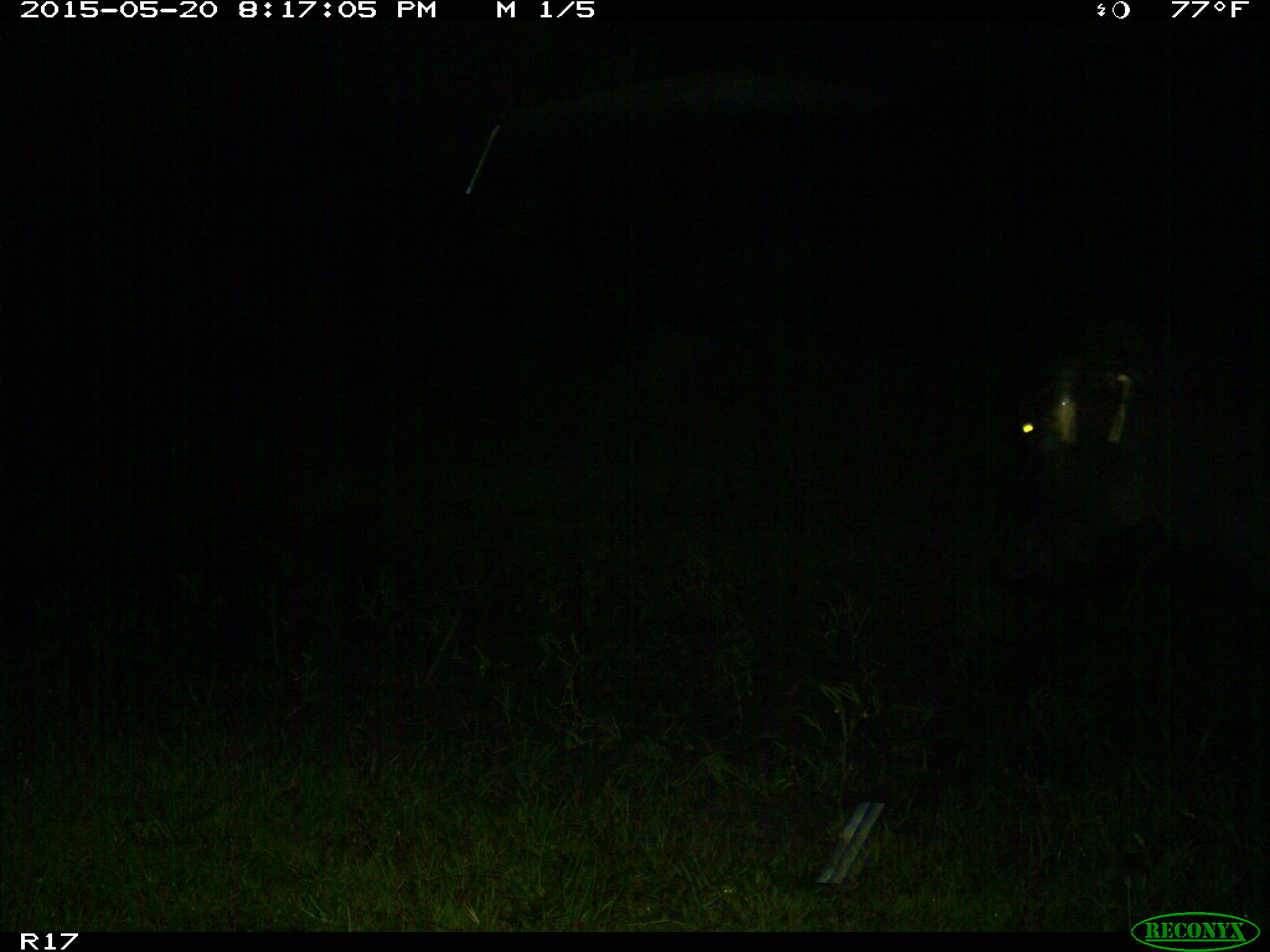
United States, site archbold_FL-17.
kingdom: Animalia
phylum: Chordata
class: Mammalia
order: Artiodactyla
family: Bovidae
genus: Bos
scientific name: Bos taurus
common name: domestic cow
Bos taurus (domestic cow).